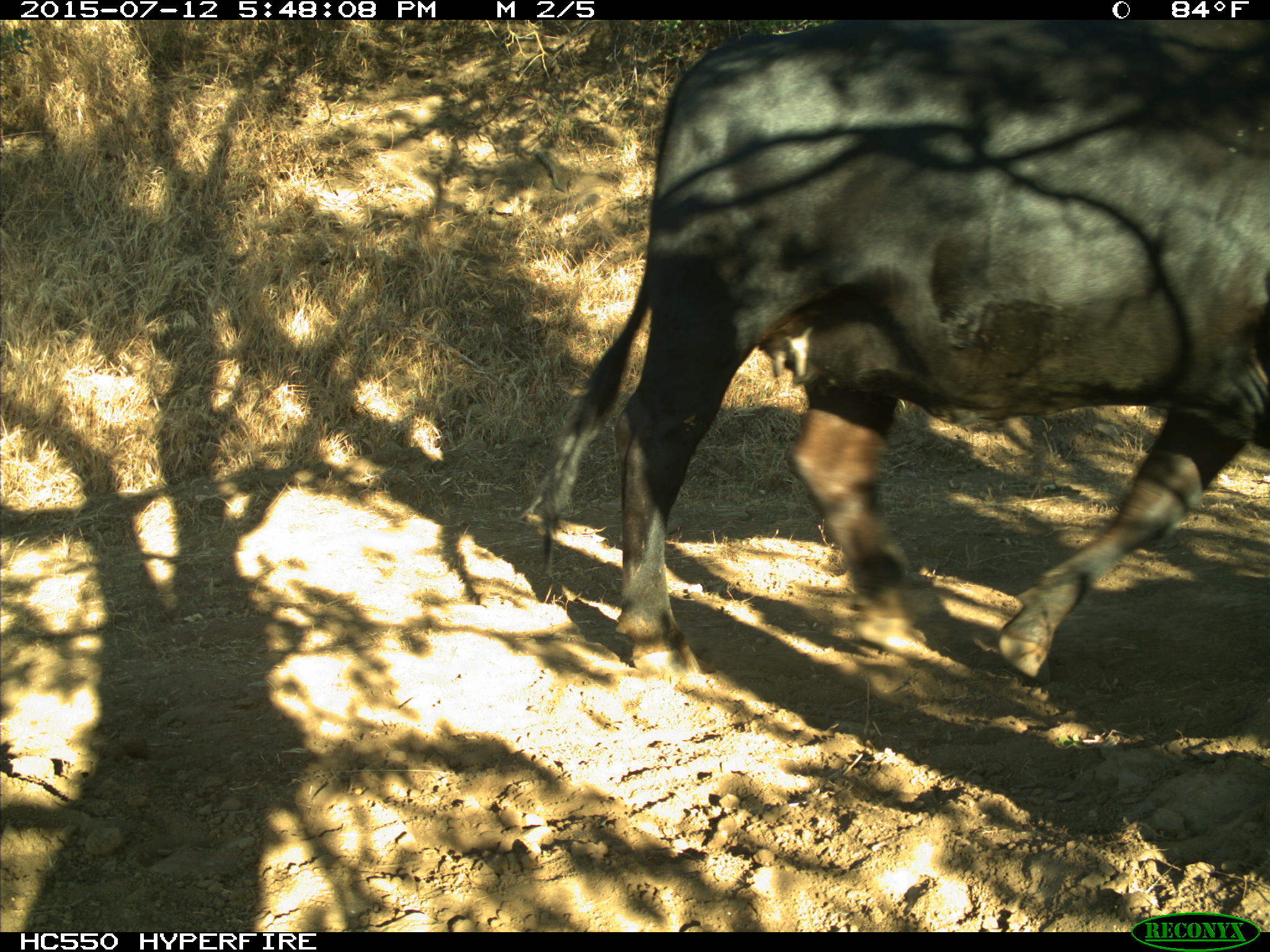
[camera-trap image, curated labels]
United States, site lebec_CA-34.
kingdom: Animalia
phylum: Chordata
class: Mammalia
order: Artiodactyla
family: Bovidae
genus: Bos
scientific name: Bos taurus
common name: domestic cow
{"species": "Bos taurus (domestic cow)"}